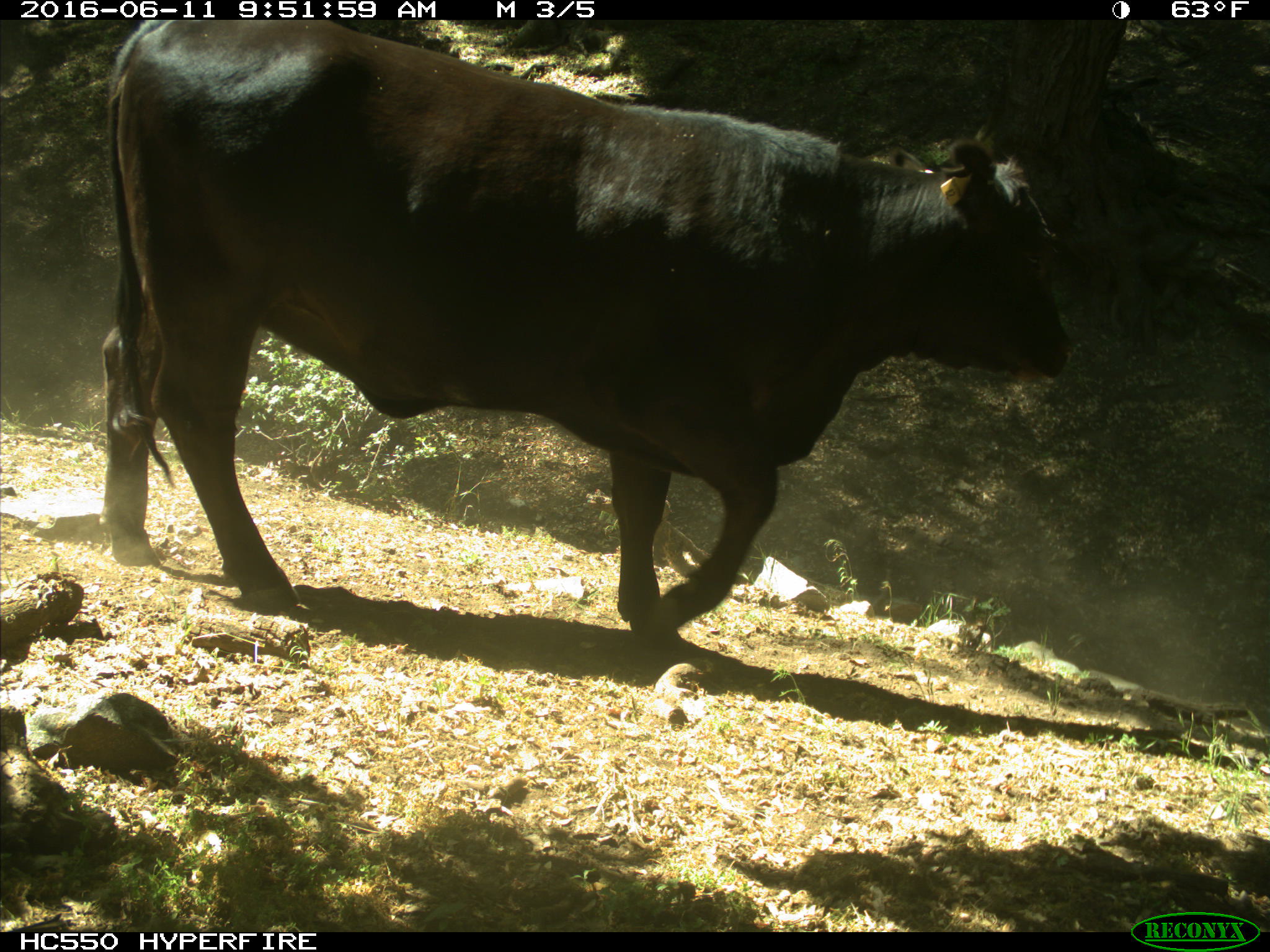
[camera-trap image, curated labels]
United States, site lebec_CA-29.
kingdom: Animalia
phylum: Chordata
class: Mammalia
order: Artiodactyla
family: Bovidae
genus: Bos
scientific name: Bos taurus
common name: domestic cow